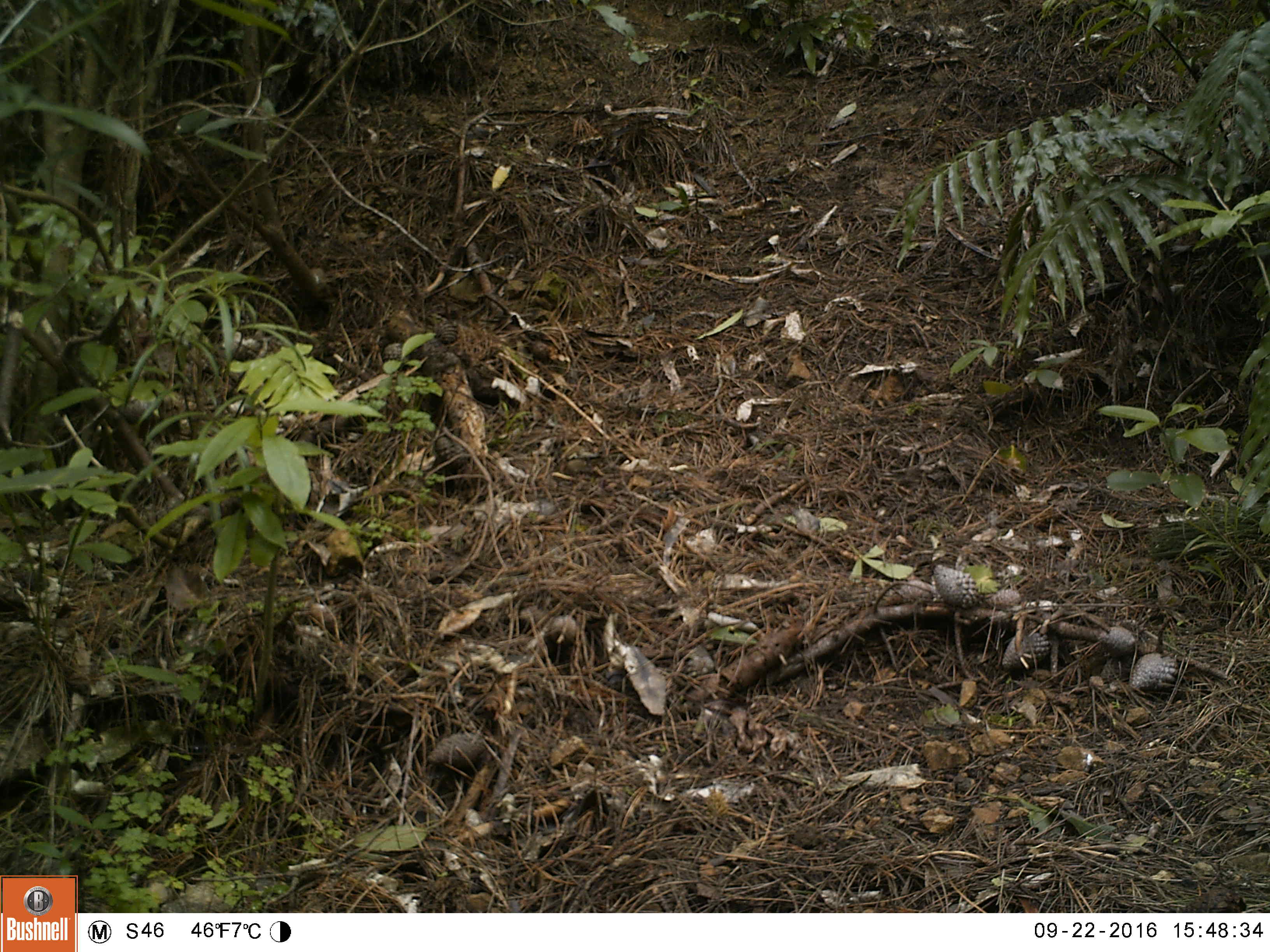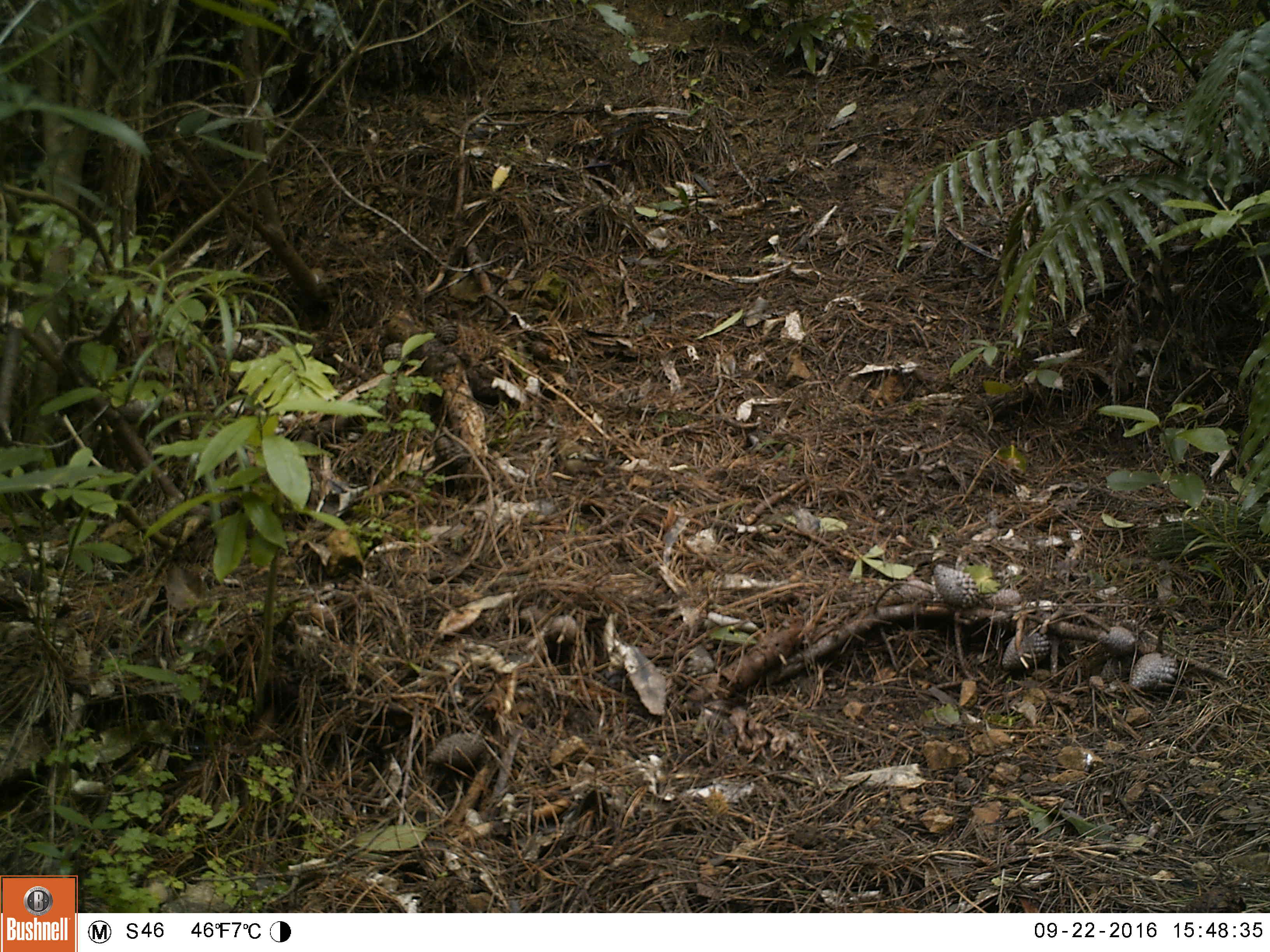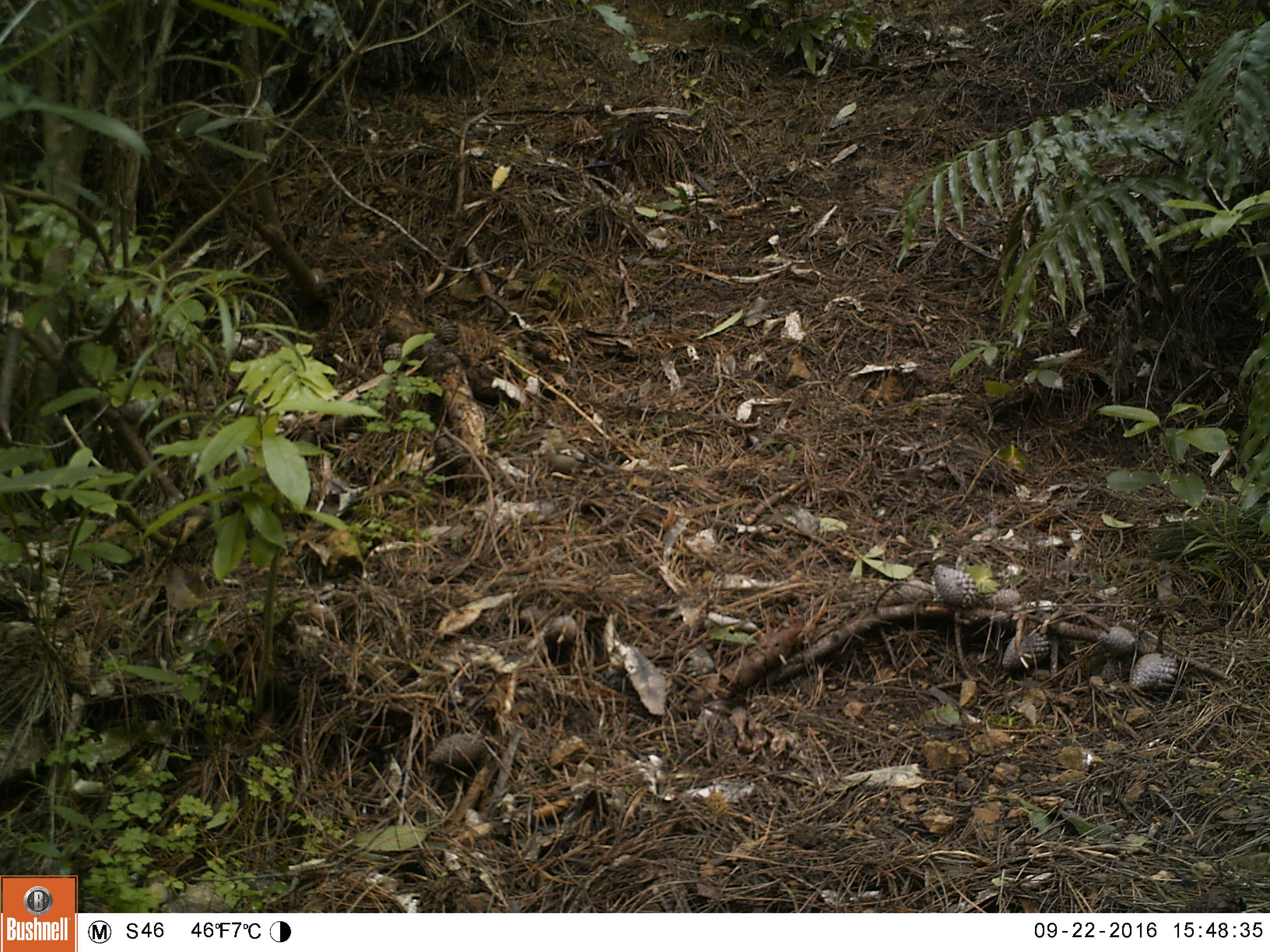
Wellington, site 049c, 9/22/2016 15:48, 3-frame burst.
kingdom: Animalia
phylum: Chordata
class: Aves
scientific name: Aves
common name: bird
Bird (Aves).